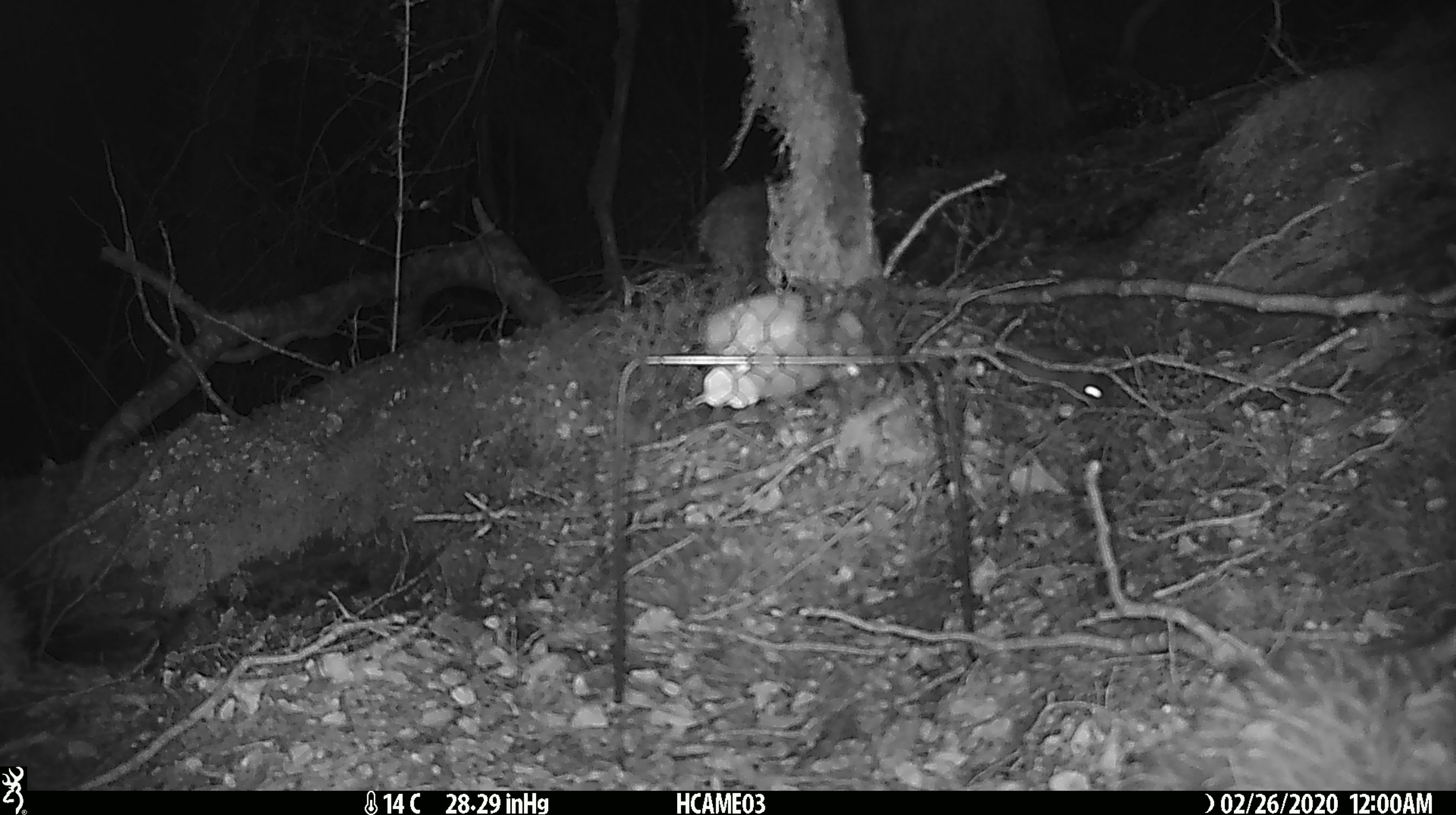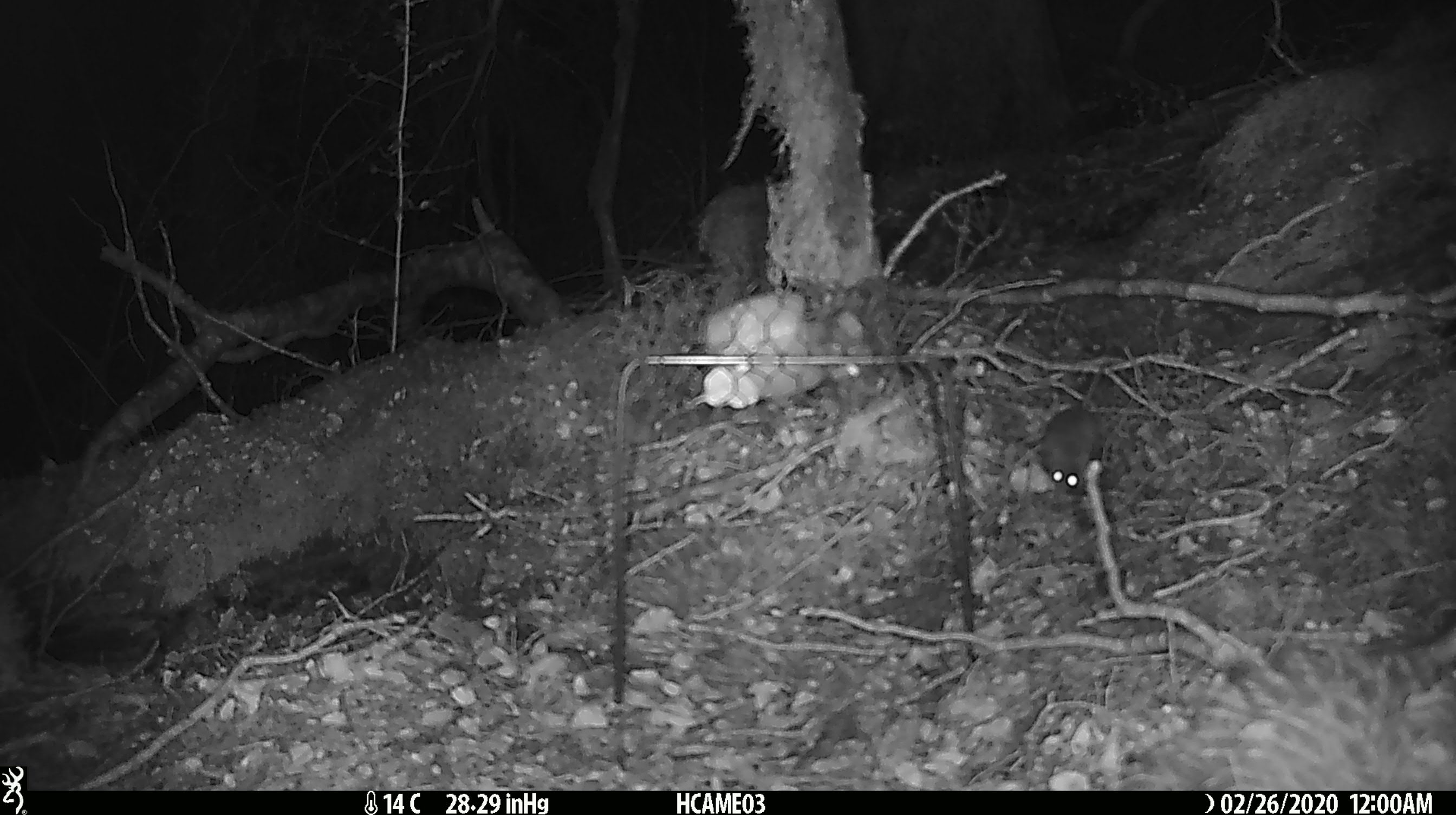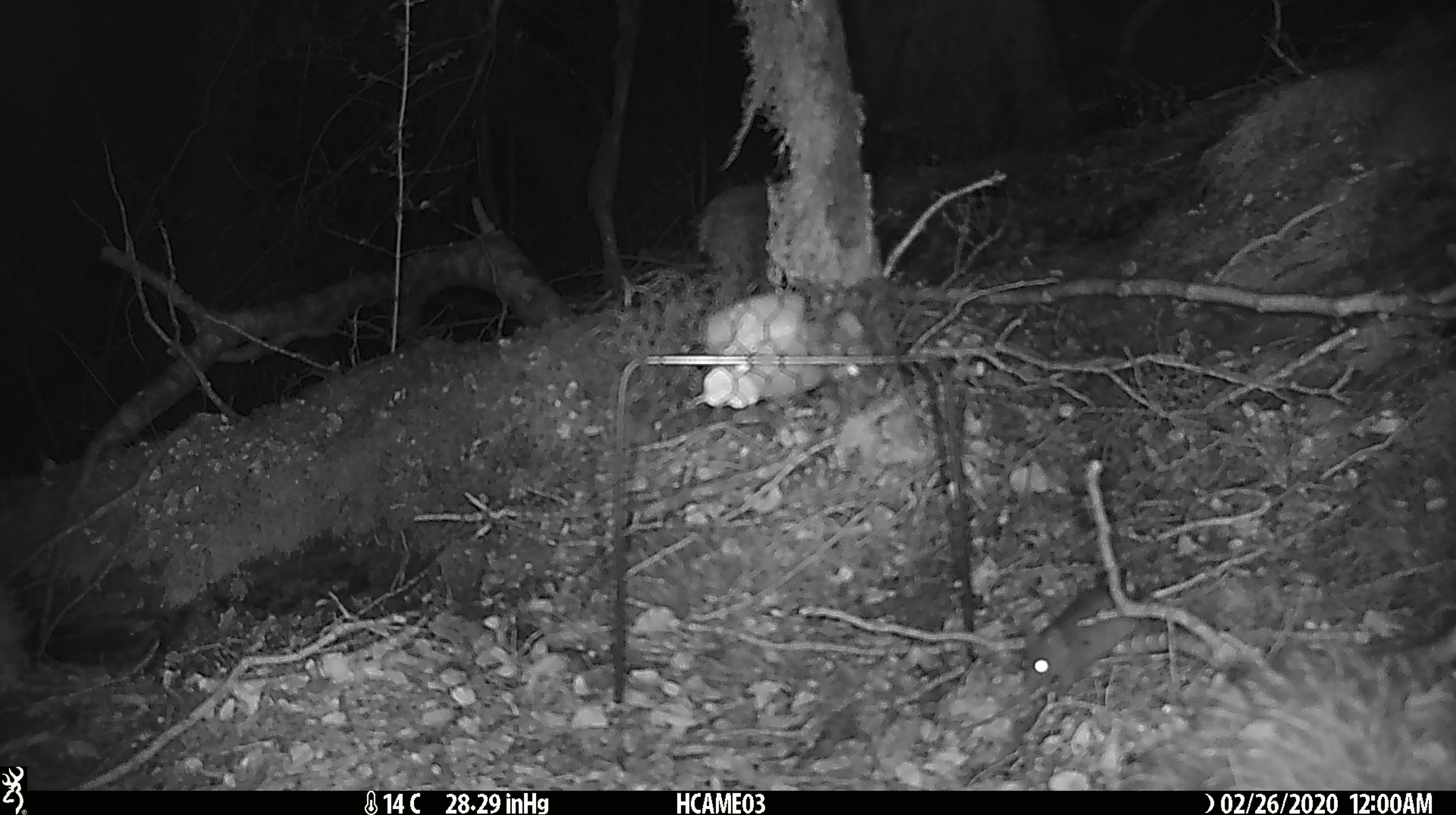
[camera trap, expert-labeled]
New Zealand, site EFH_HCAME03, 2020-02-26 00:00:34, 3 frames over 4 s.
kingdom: Animalia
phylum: Chordata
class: Mammalia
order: Rodentia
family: Muridae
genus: Mus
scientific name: Mus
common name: mouse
Mouse (Mus).